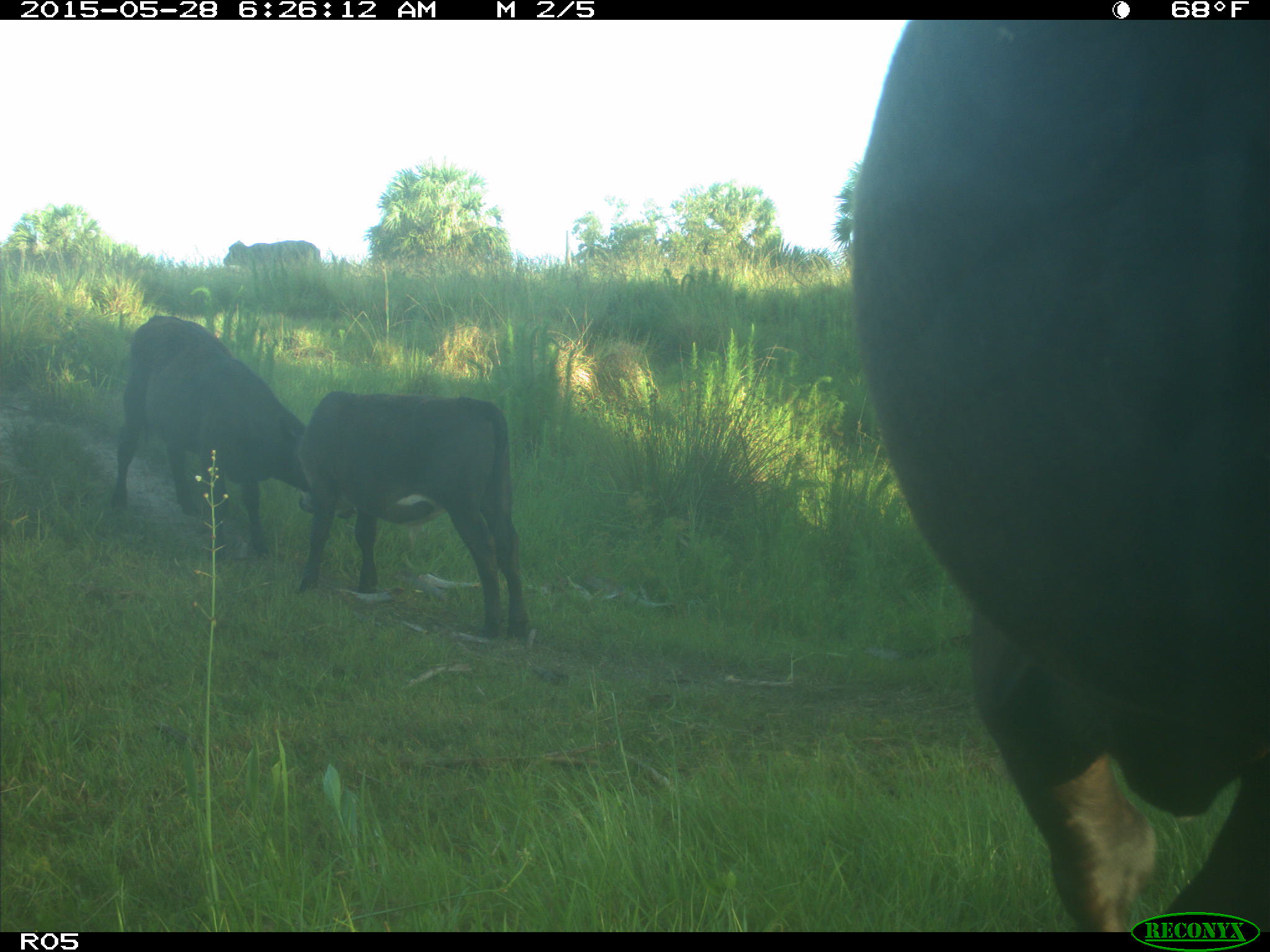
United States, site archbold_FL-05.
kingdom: Animalia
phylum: Chordata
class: Mammalia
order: Artiodactyla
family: Bovidae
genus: Bos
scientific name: Bos taurus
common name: domestic cow